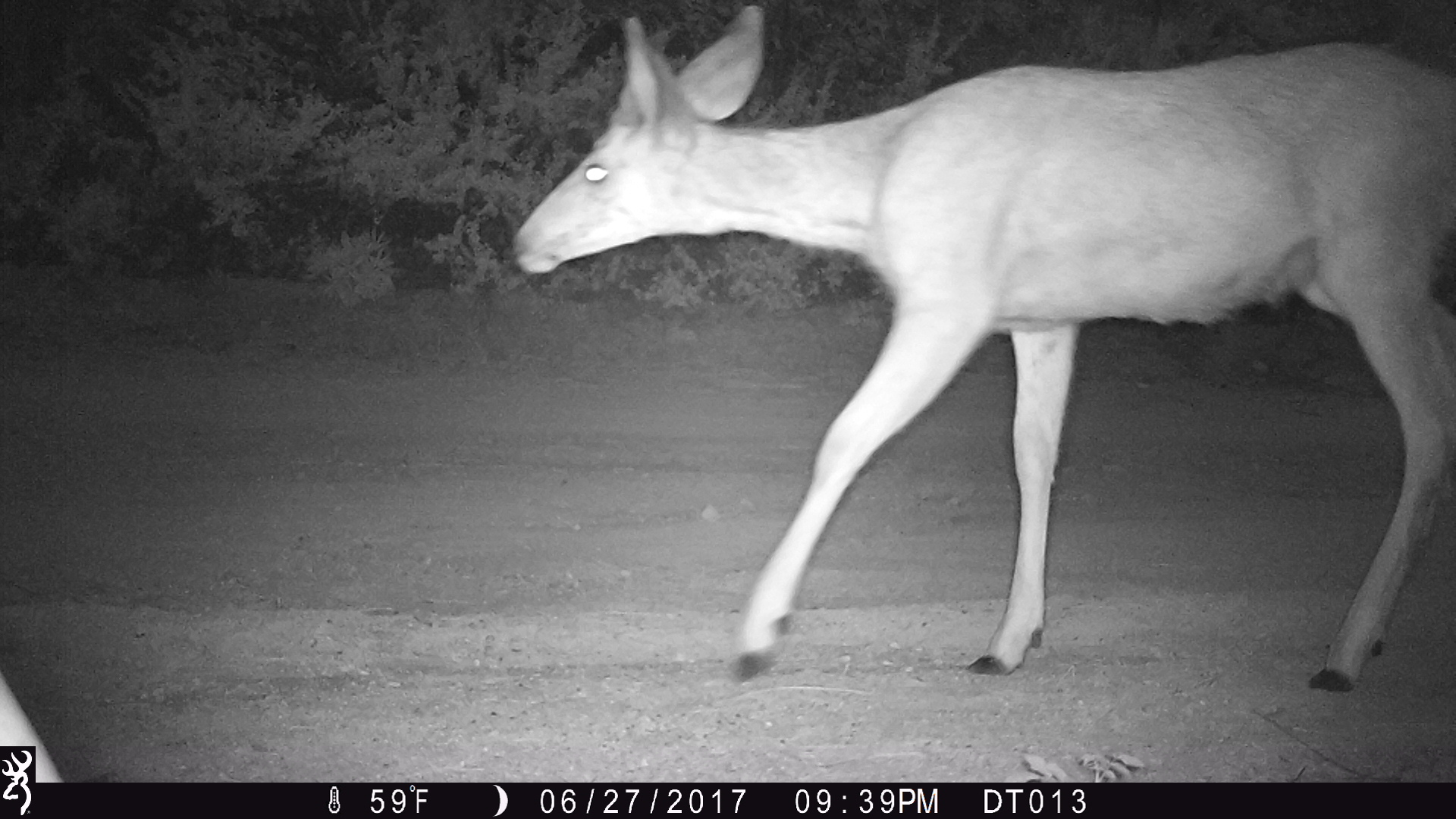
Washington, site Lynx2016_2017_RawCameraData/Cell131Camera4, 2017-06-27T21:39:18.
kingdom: Animalia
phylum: Chordata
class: Mammalia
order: Artiodactyla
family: Cervidae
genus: Odocoileus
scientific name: Odocoileus hemionus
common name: mule deer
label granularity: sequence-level